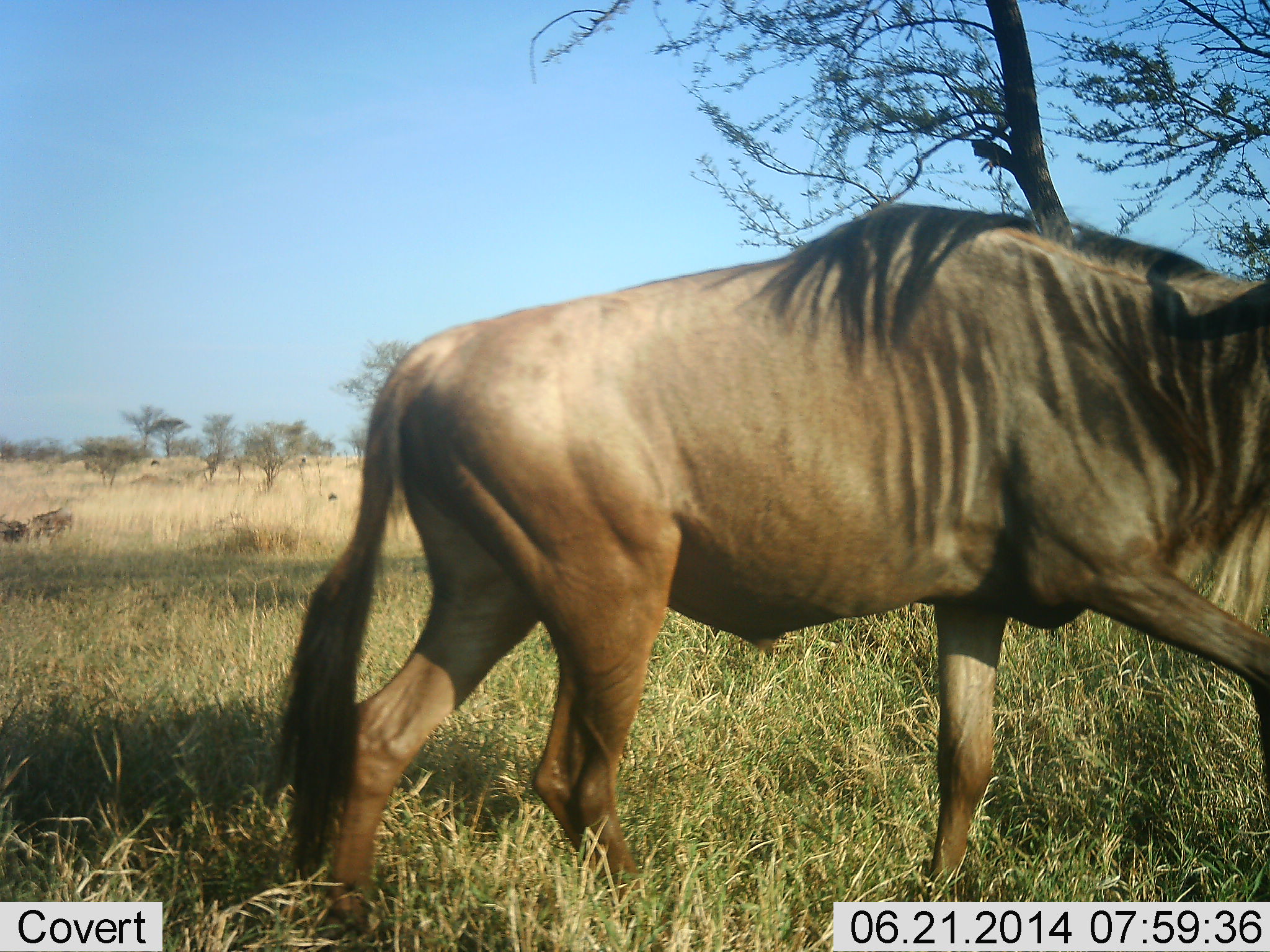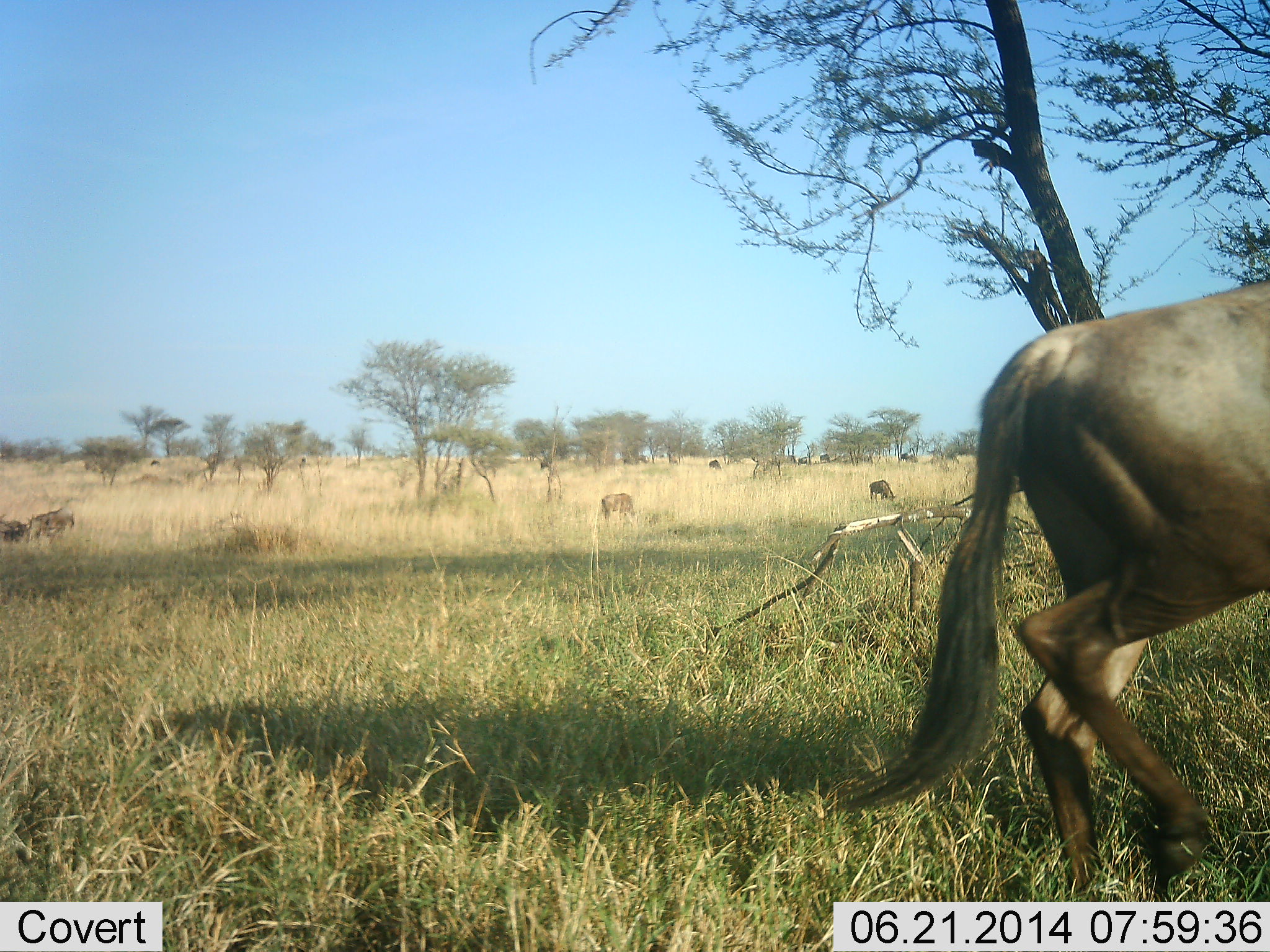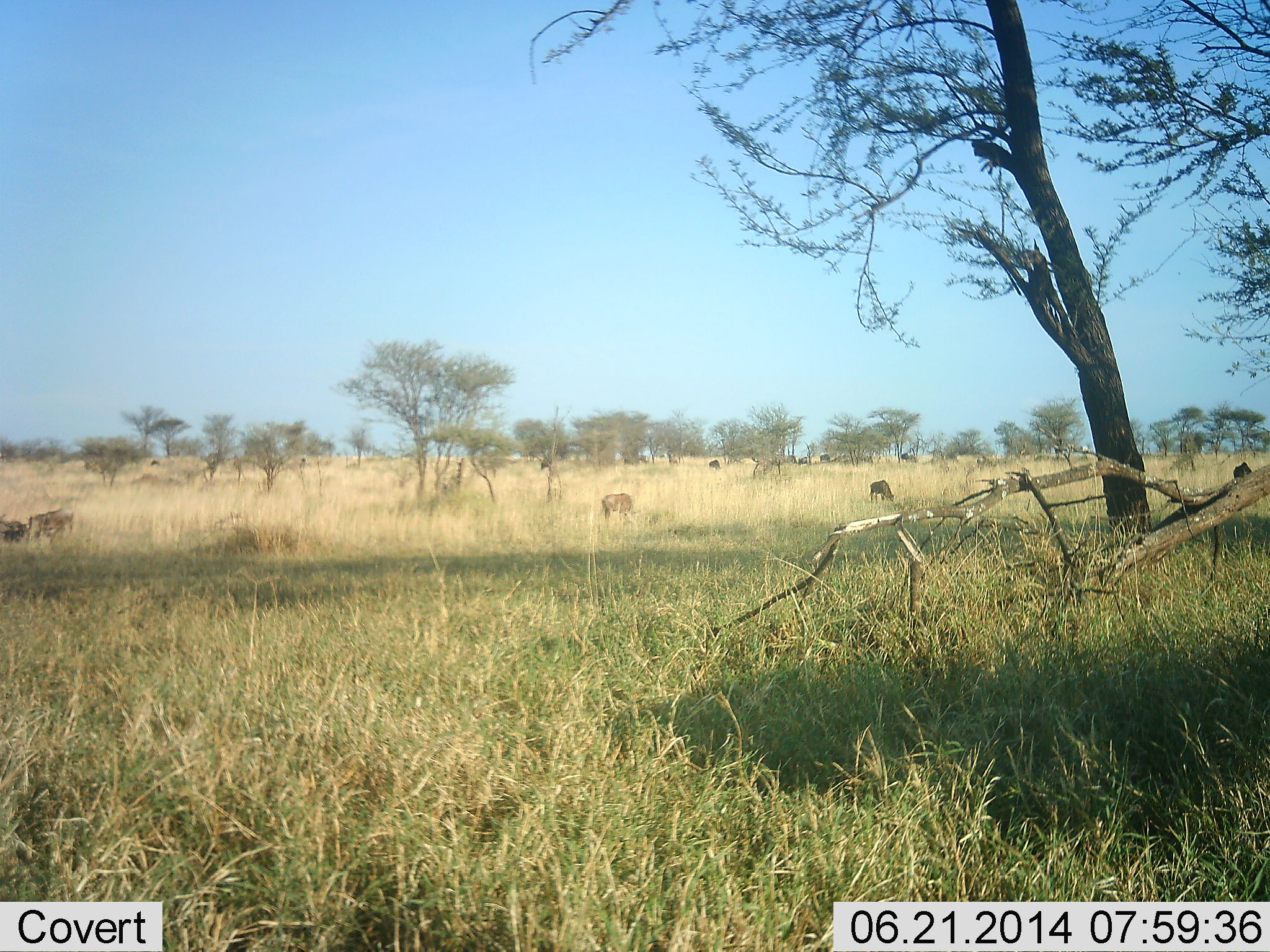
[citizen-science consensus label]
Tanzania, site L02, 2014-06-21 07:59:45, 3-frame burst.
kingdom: Animalia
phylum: Chordata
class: Mammalia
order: Artiodactyla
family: Bovidae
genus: Connochaetes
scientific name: Connochaetes taurinus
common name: blue wildebeest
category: wildebeest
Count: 6.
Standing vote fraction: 30%.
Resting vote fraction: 10%.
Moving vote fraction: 100%.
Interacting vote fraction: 0%.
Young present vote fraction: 0%.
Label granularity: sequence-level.